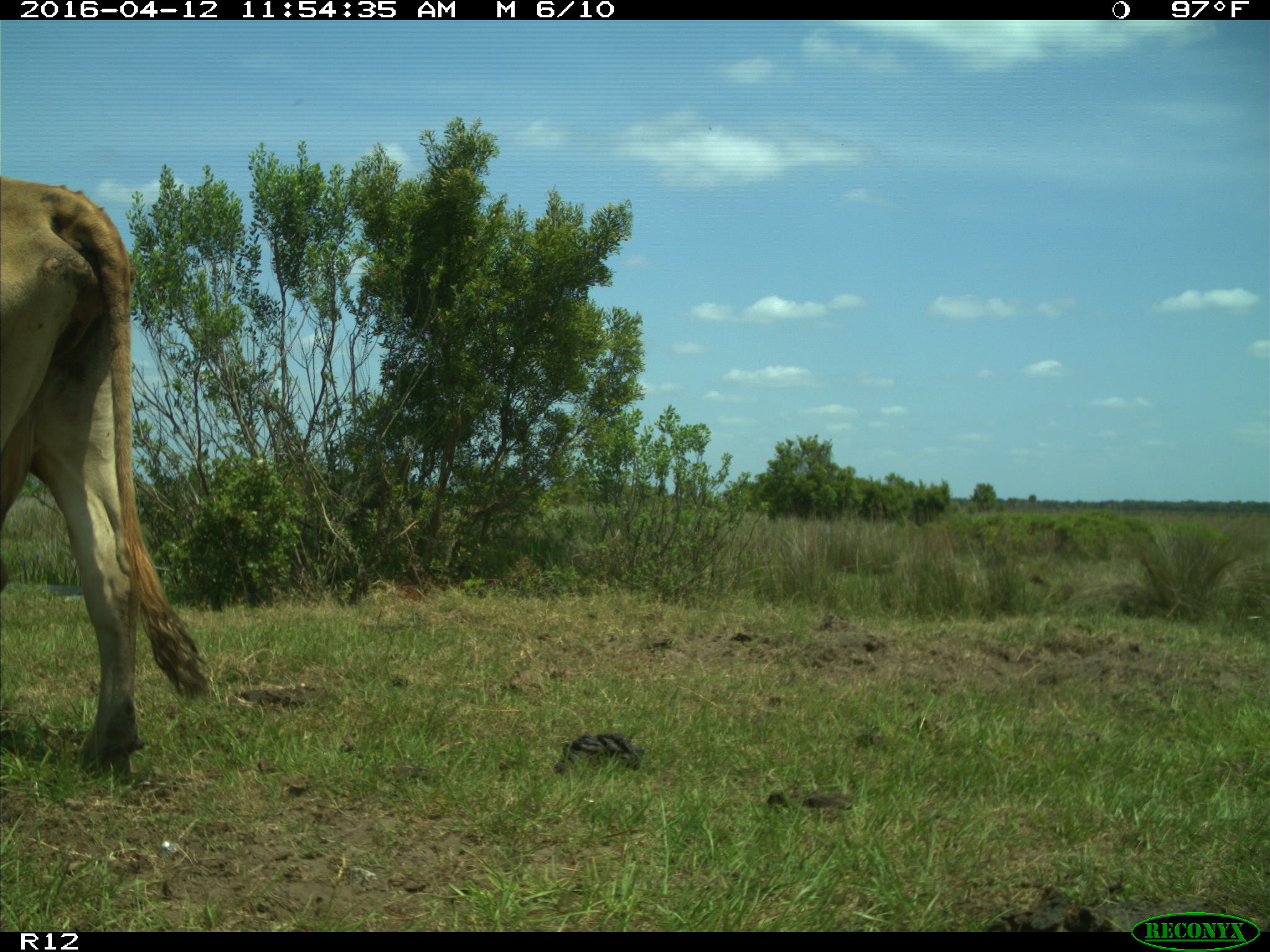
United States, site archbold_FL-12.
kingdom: Animalia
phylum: Chordata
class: Mammalia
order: Artiodactyla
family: Bovidae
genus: Bos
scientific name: Bos taurus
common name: domestic cow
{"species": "Bos taurus (domestic cow)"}